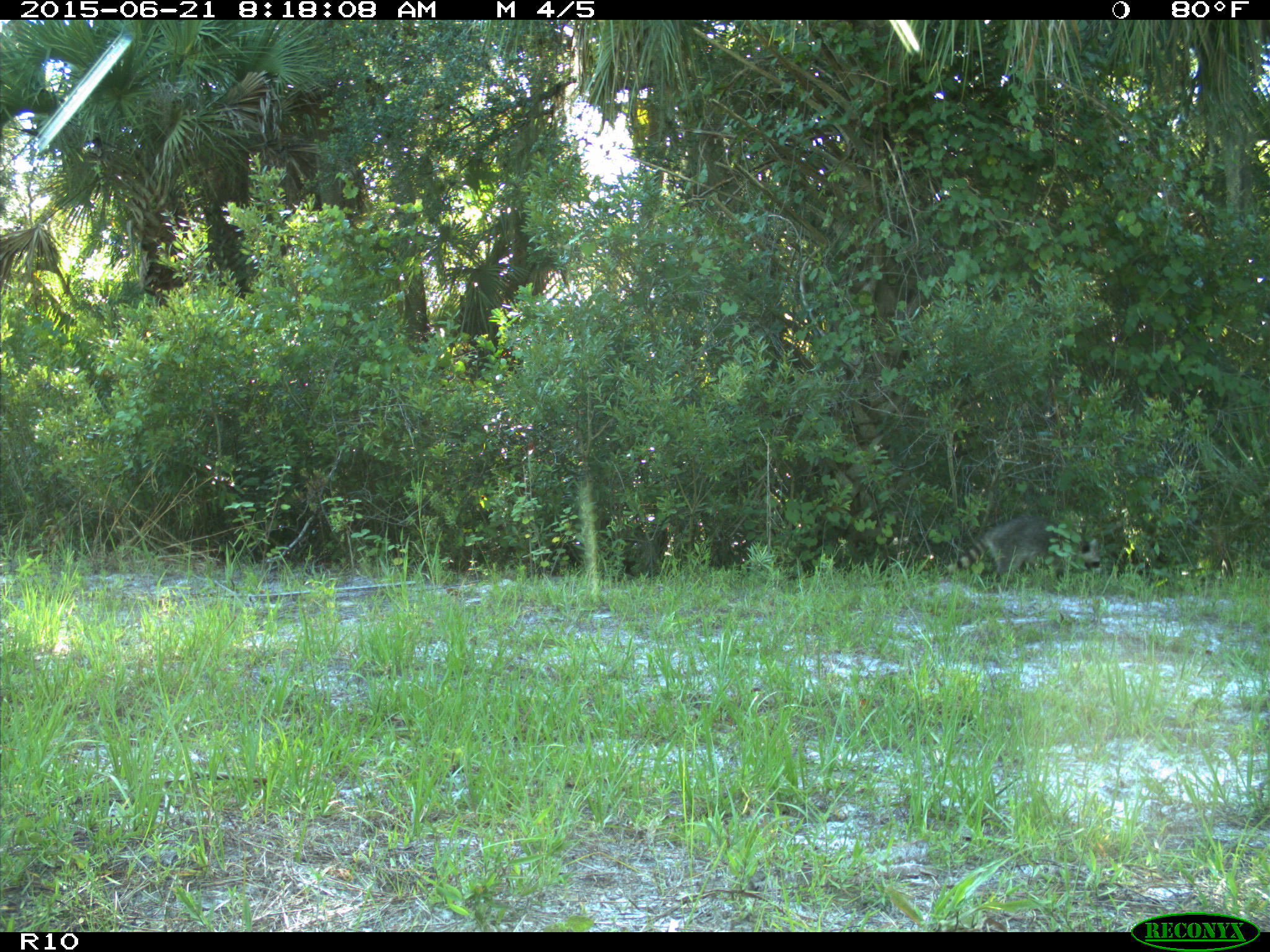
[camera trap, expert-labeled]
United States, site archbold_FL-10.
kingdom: Animalia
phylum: Chordata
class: Mammalia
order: Carnivora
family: Procyonidae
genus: Procyon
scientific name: Procyon lotor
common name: common raccoon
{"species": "Procyon lotor (common raccoon)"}